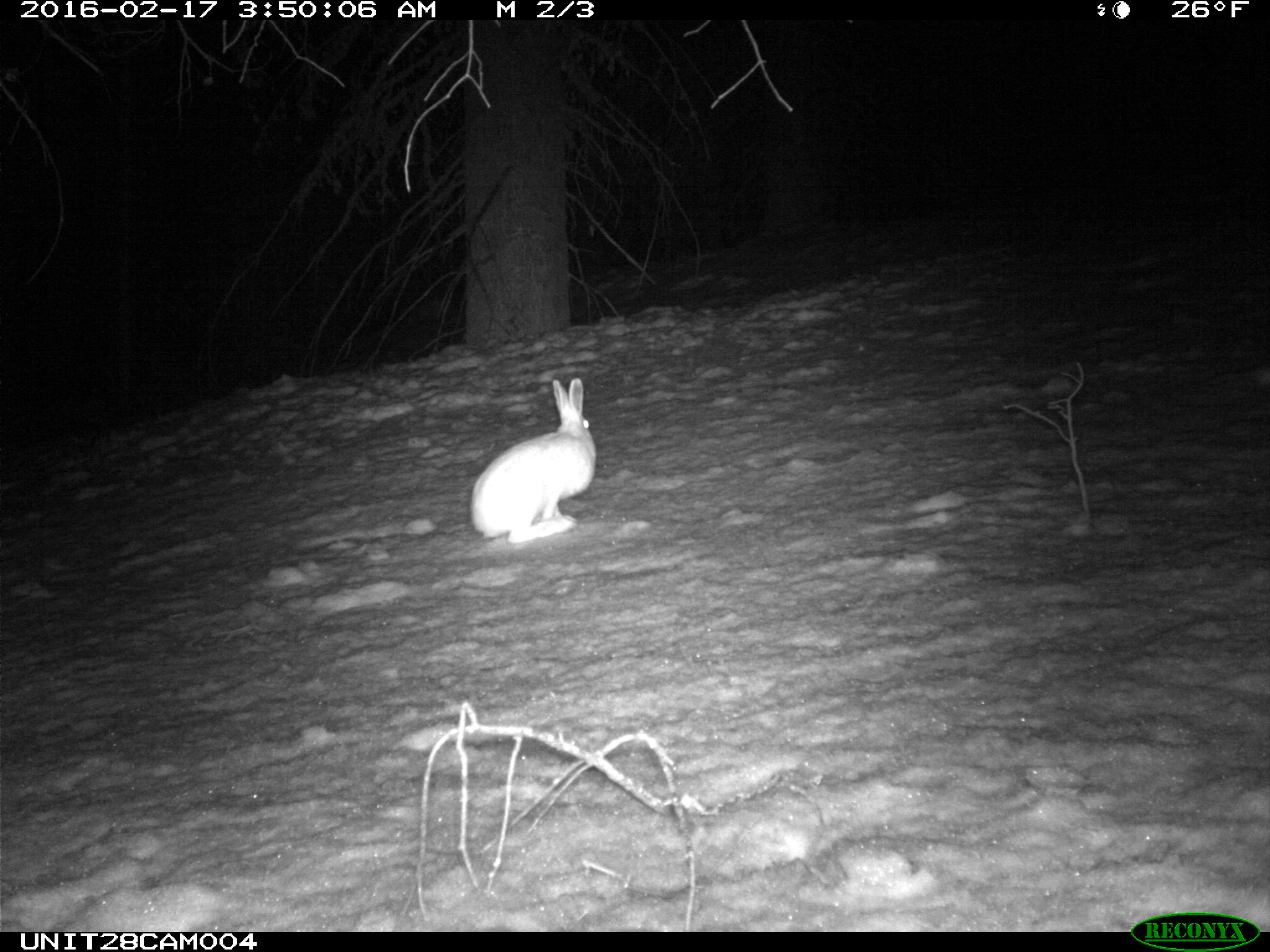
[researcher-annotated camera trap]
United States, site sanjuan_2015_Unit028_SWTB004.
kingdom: Animalia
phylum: Chordata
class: Mammalia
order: Lagomorpha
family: Leporidae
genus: Lepus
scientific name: Lepus americanus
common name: snowshoe hare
Lepus americanus (snowshoe hare).